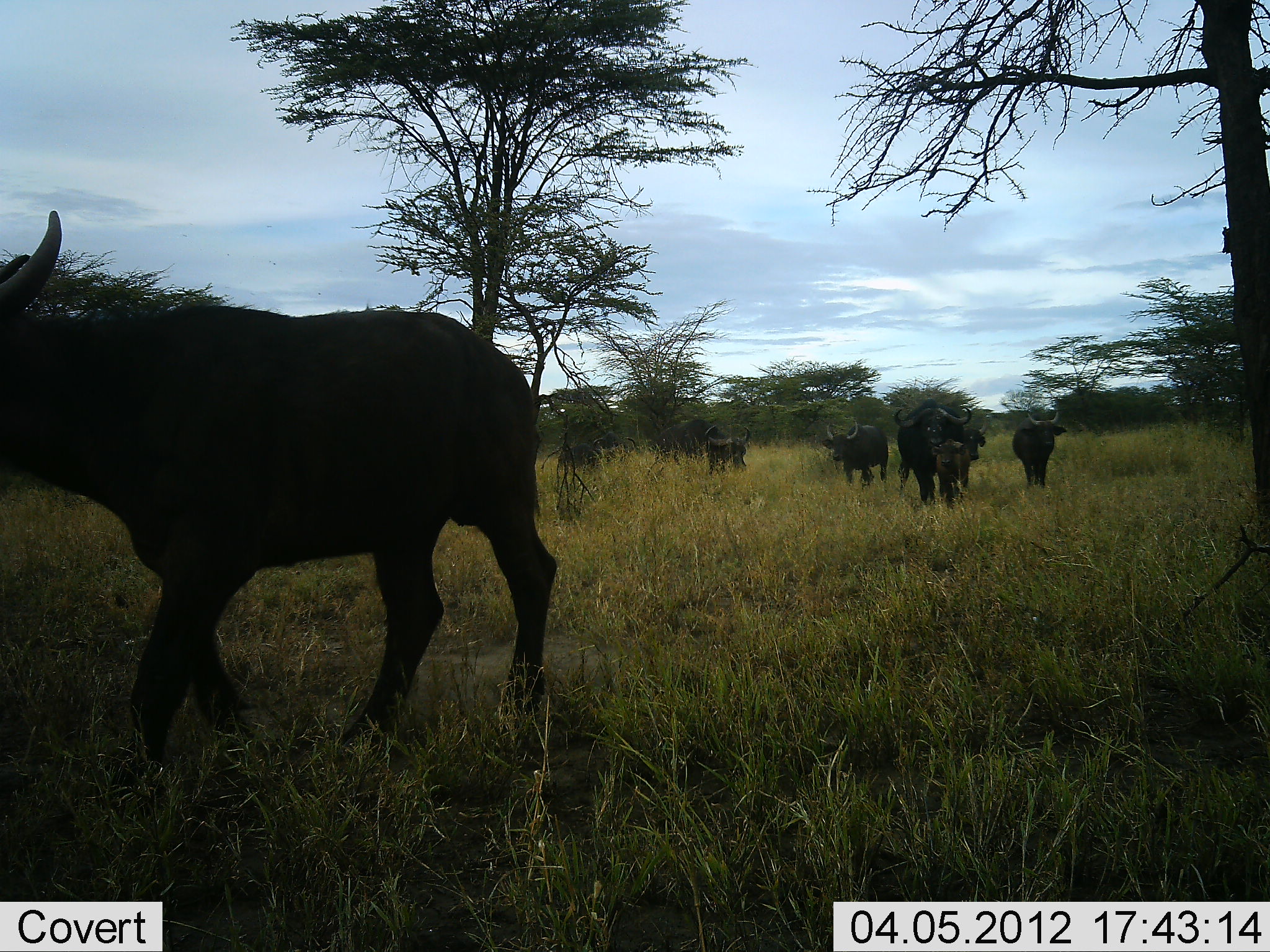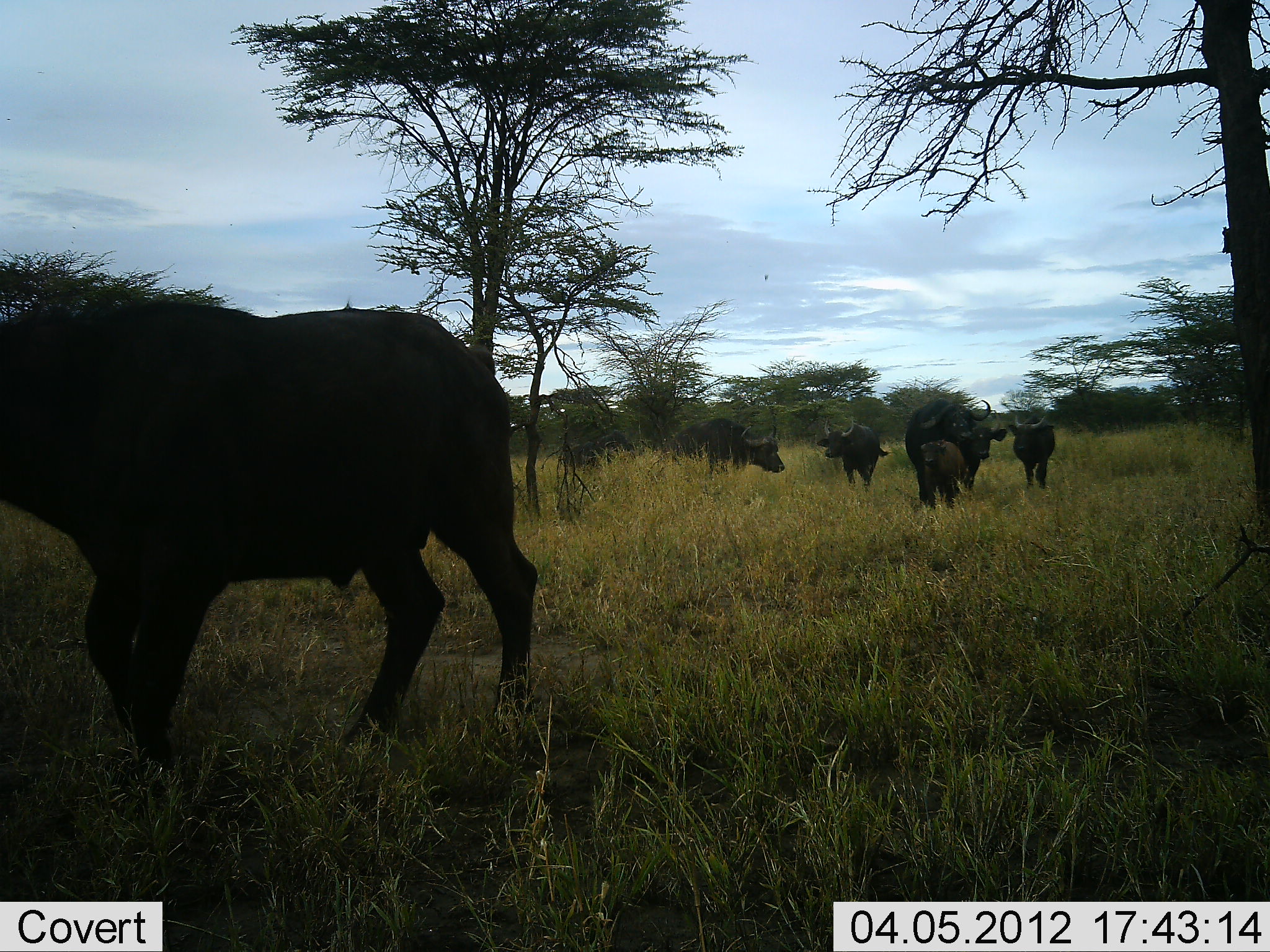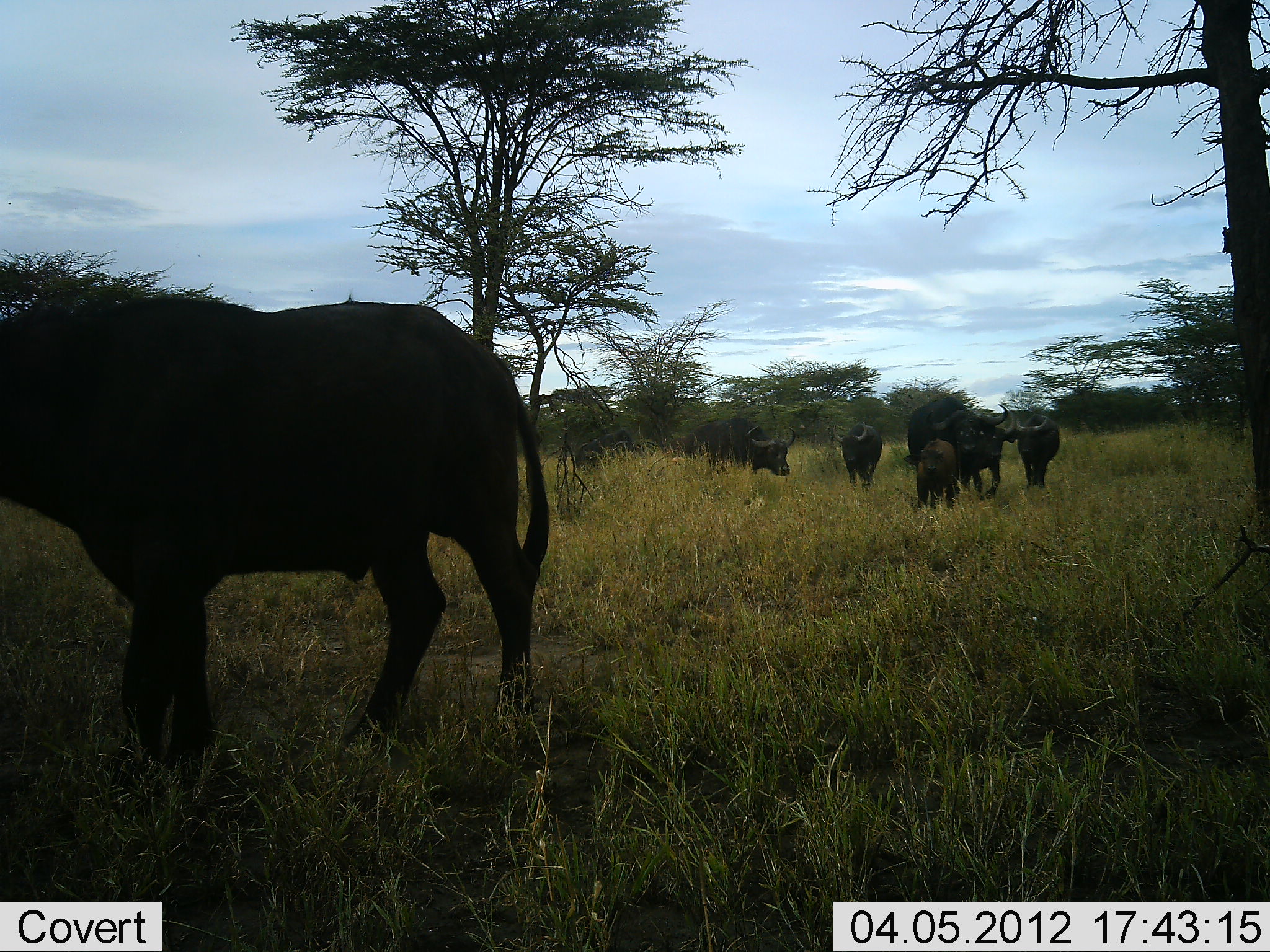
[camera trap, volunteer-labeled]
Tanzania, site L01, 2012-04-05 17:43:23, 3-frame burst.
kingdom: Animalia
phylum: Chordata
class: Mammalia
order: Artiodactyla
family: Bovidae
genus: Syncerus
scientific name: Syncerus caffer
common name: cape buffalo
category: buffalo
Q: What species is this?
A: Buffalo (cape buffalo) (Syncerus caffer).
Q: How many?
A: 7.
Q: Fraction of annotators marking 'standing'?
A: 13%.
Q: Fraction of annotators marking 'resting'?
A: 0%.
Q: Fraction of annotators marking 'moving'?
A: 93%.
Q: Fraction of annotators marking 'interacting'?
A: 0%.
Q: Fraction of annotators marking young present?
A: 93%.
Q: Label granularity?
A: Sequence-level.